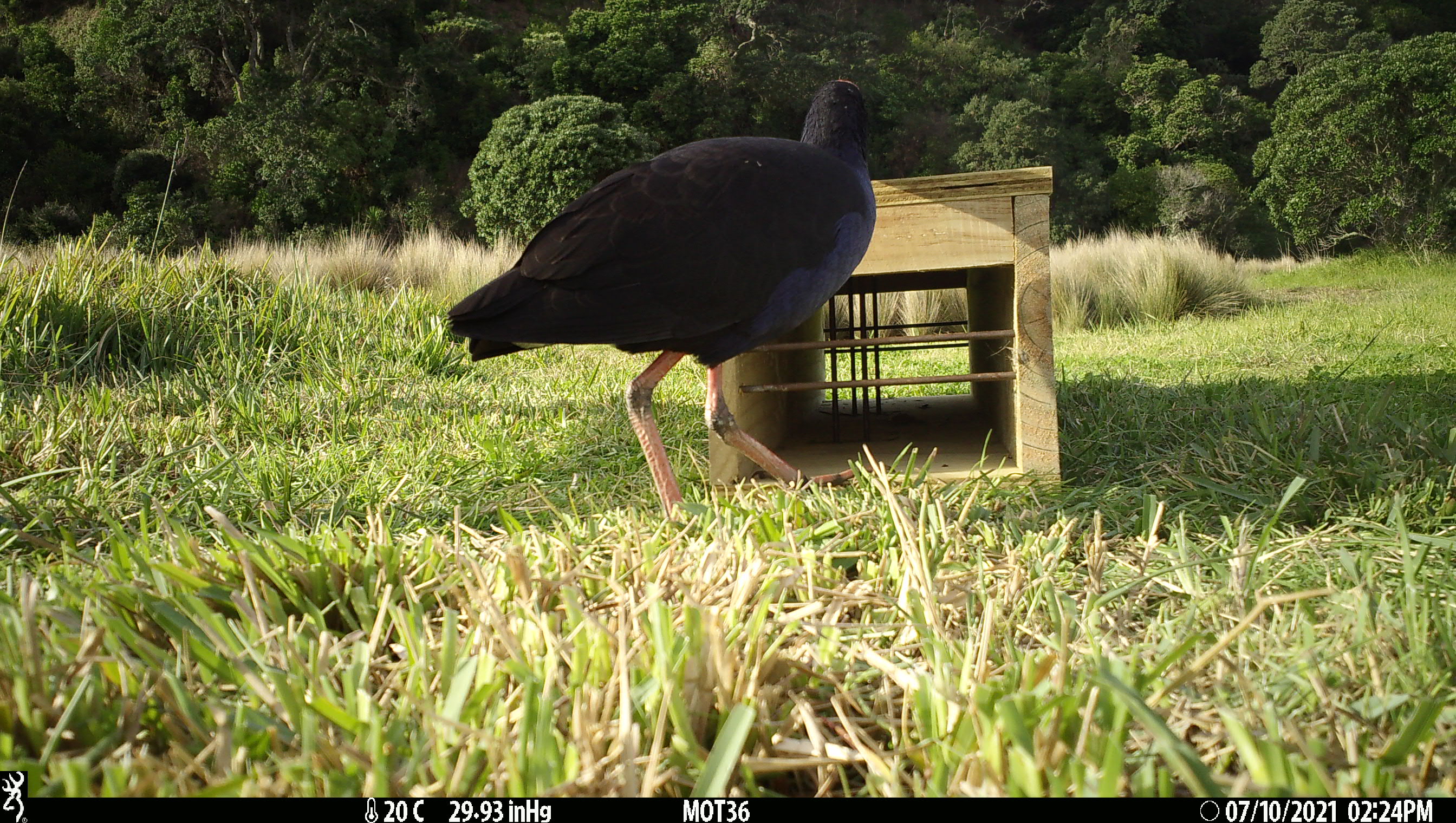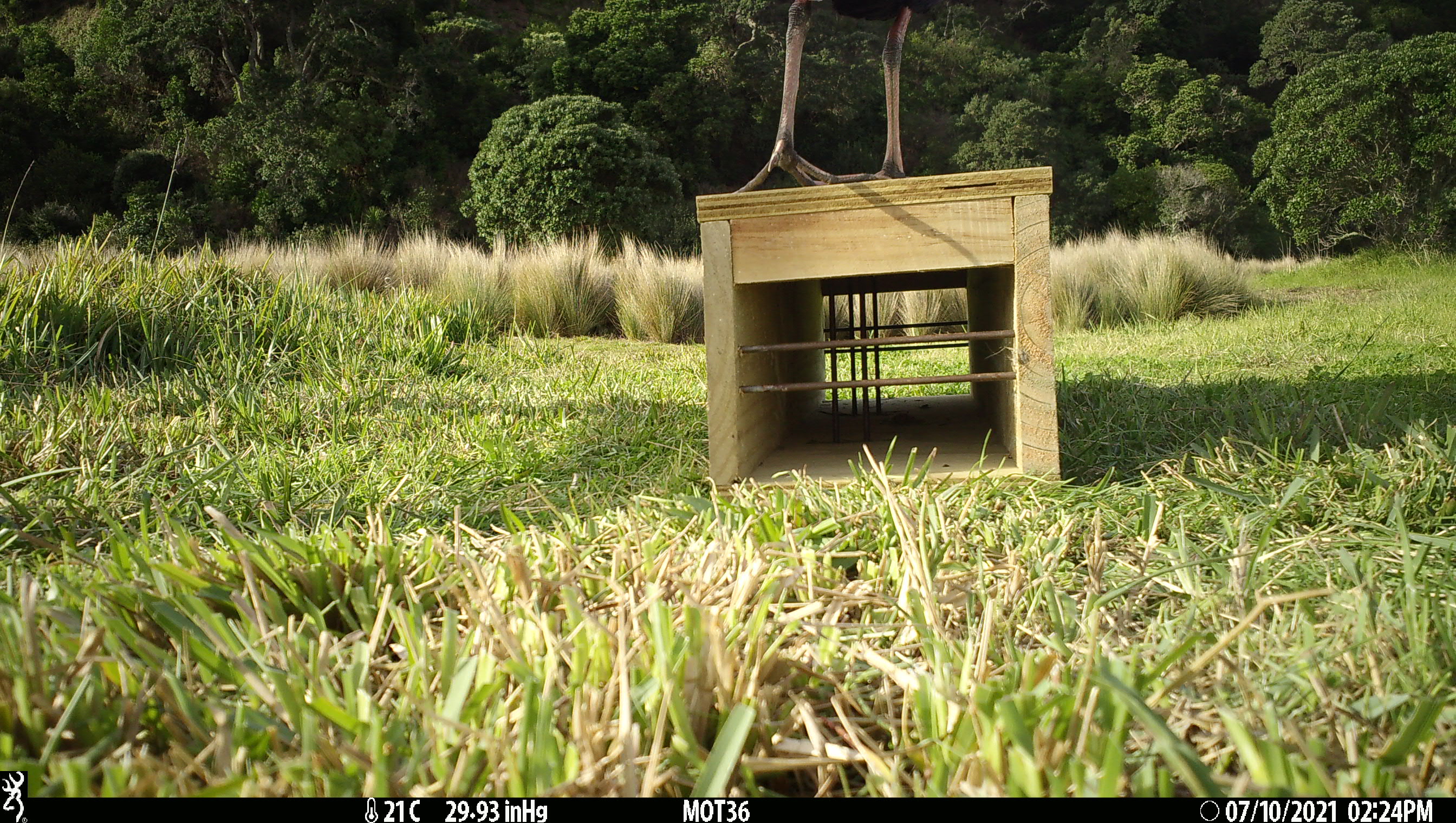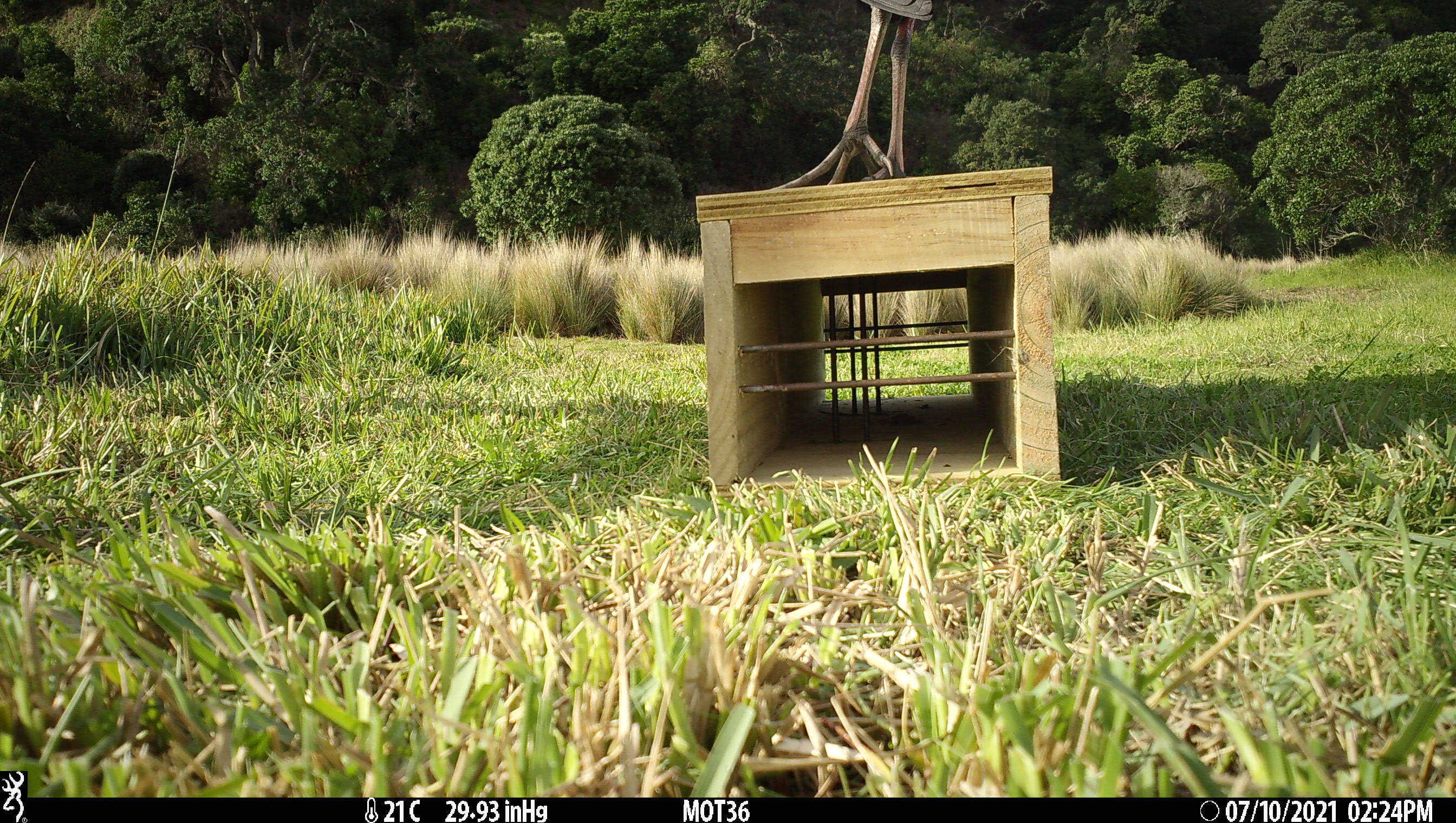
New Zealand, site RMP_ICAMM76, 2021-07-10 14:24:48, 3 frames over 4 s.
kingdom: Animalia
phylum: Chordata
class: Aves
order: Gruiformes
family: Rallidae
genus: Porphyrio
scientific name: Porphyrio melanotus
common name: australasian swamphen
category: pukeko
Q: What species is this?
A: Pukeko (australasian swamphen) (Porphyrio melanotus).